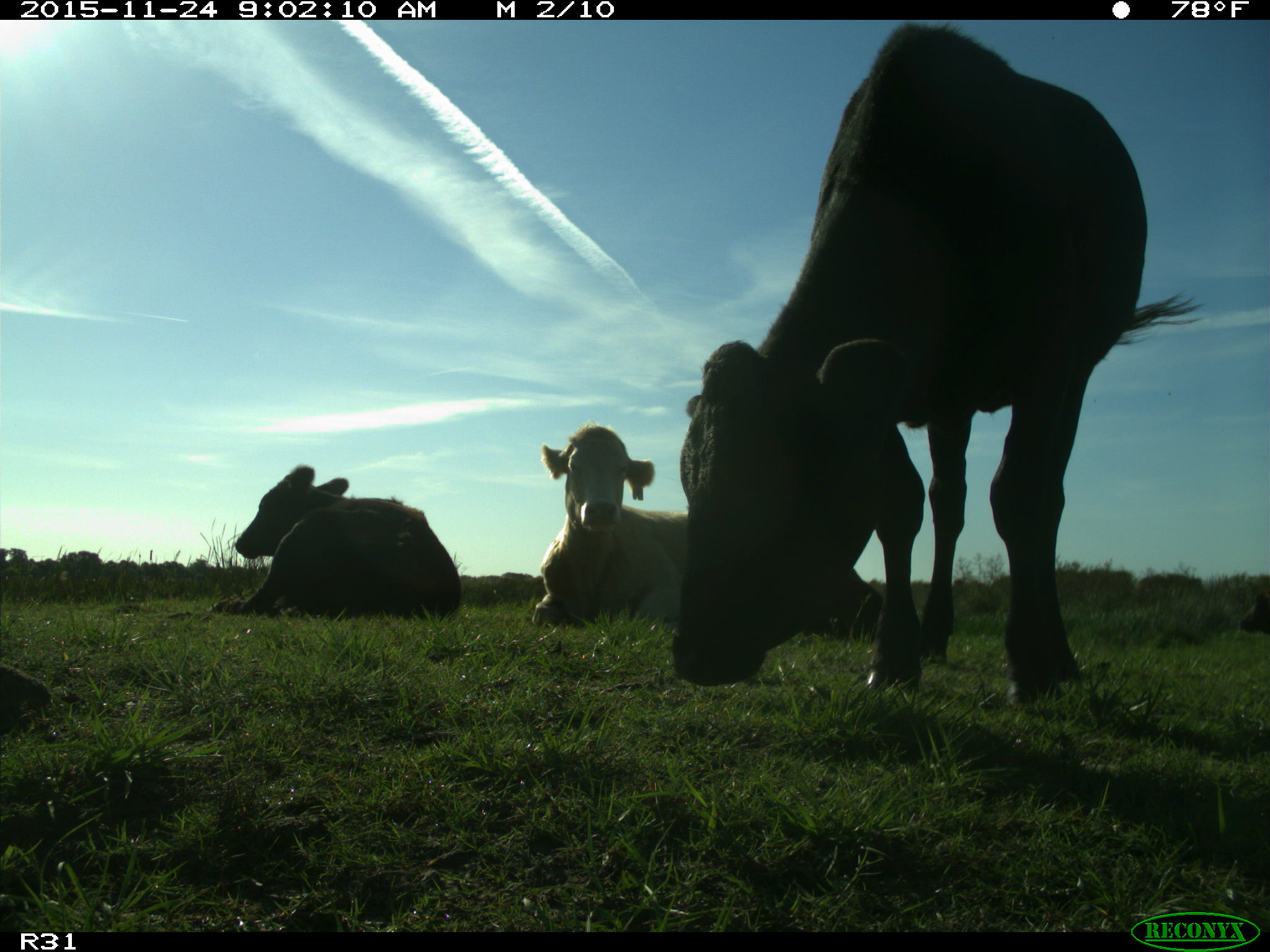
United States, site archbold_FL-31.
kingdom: Animalia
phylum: Chordata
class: Mammalia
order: Artiodactyla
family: Bovidae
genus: Bos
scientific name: Bos taurus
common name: domestic cow